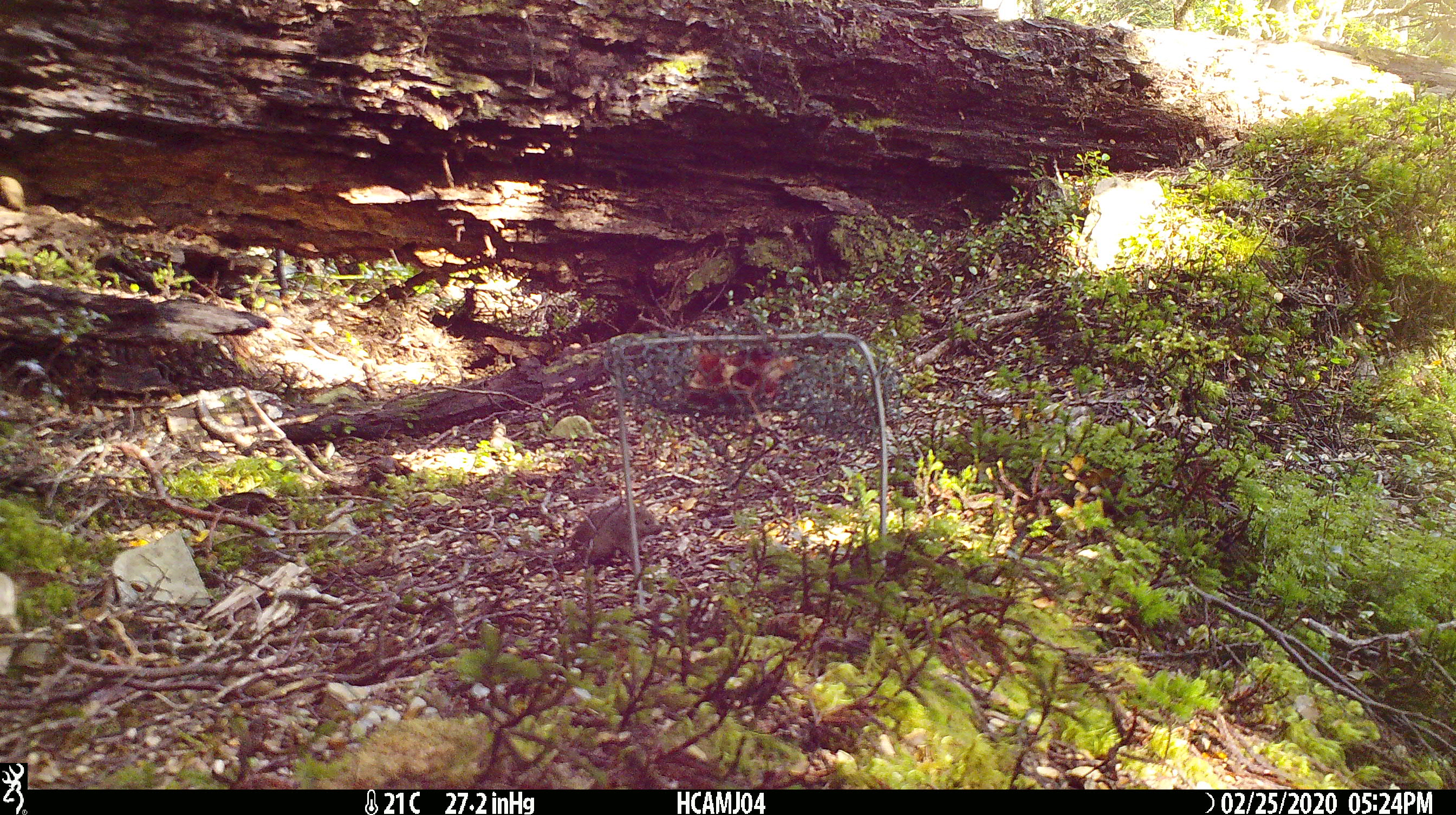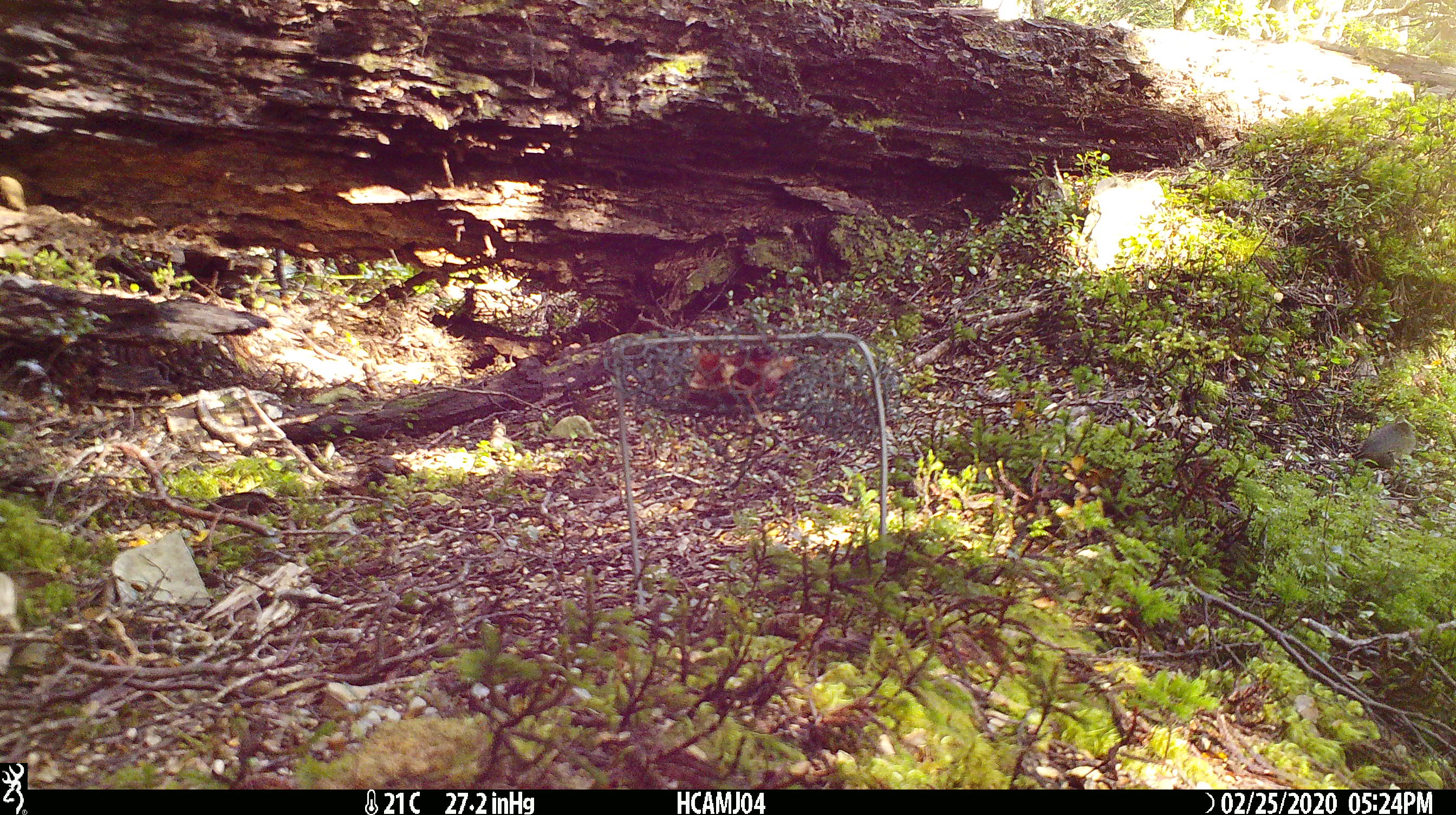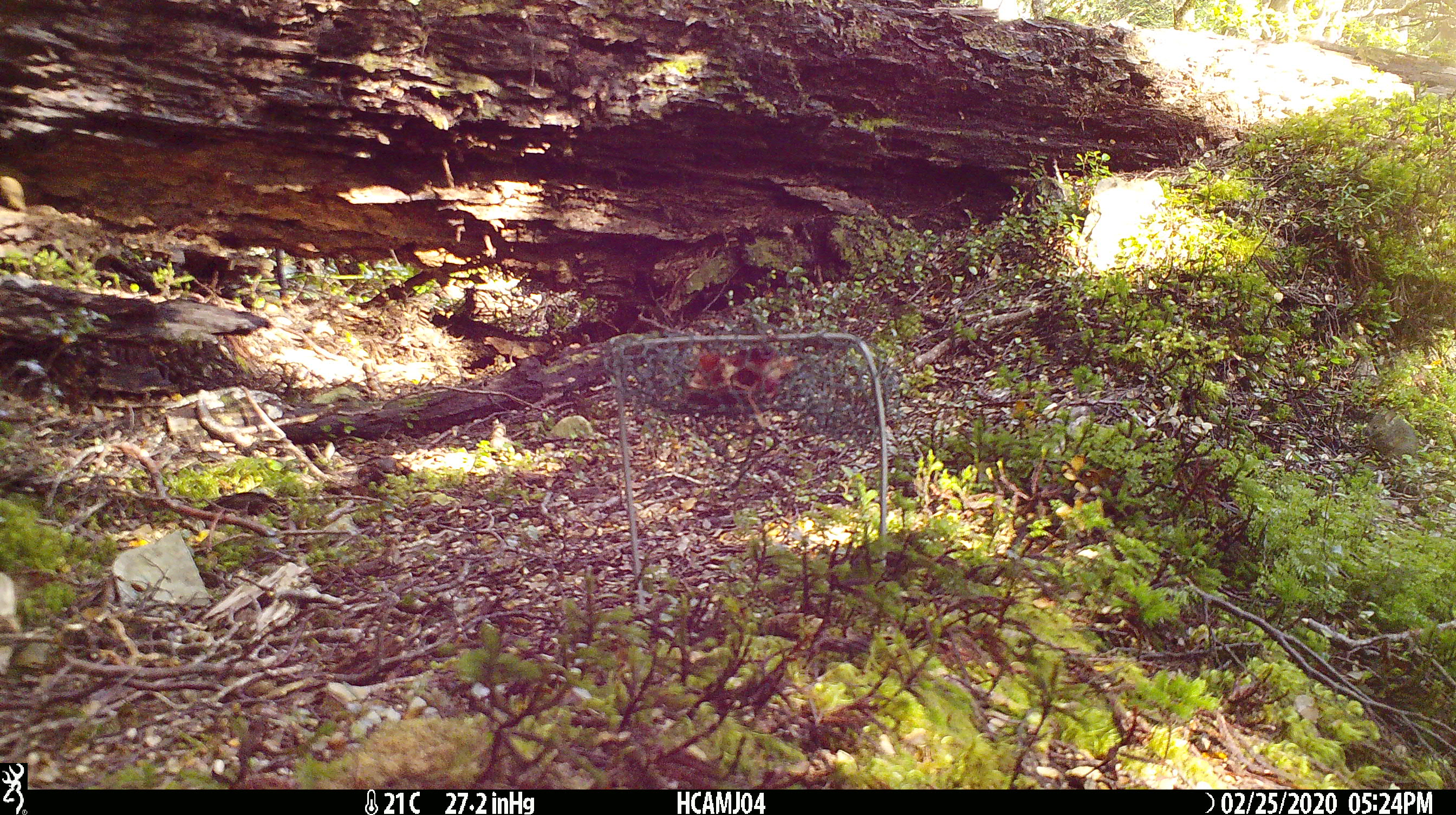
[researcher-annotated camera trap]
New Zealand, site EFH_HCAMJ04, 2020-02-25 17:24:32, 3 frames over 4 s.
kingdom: Animalia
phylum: Chordata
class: Mammalia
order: Rodentia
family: Muridae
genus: Mus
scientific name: Mus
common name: mouse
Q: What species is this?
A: Mouse (Mus).